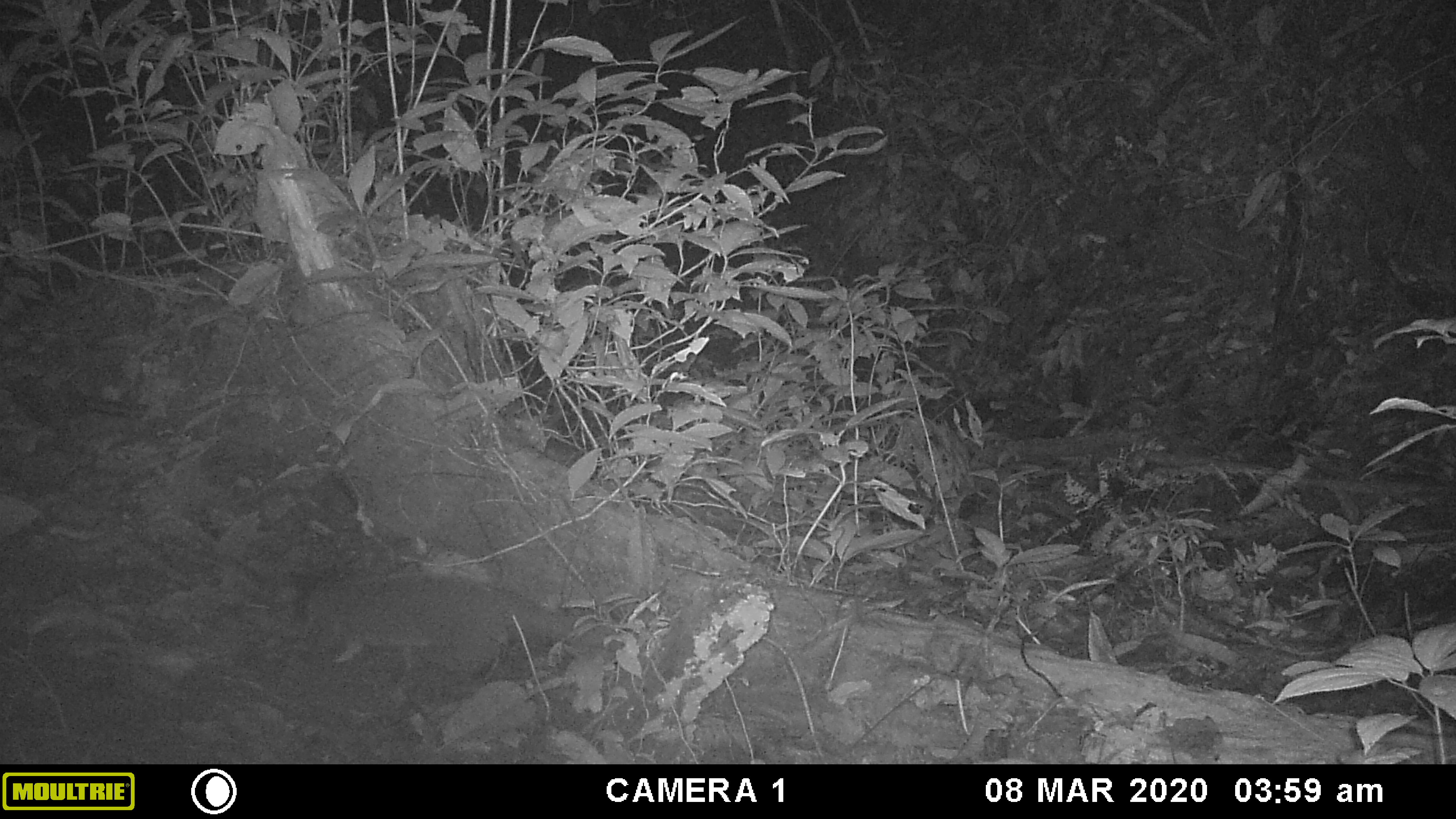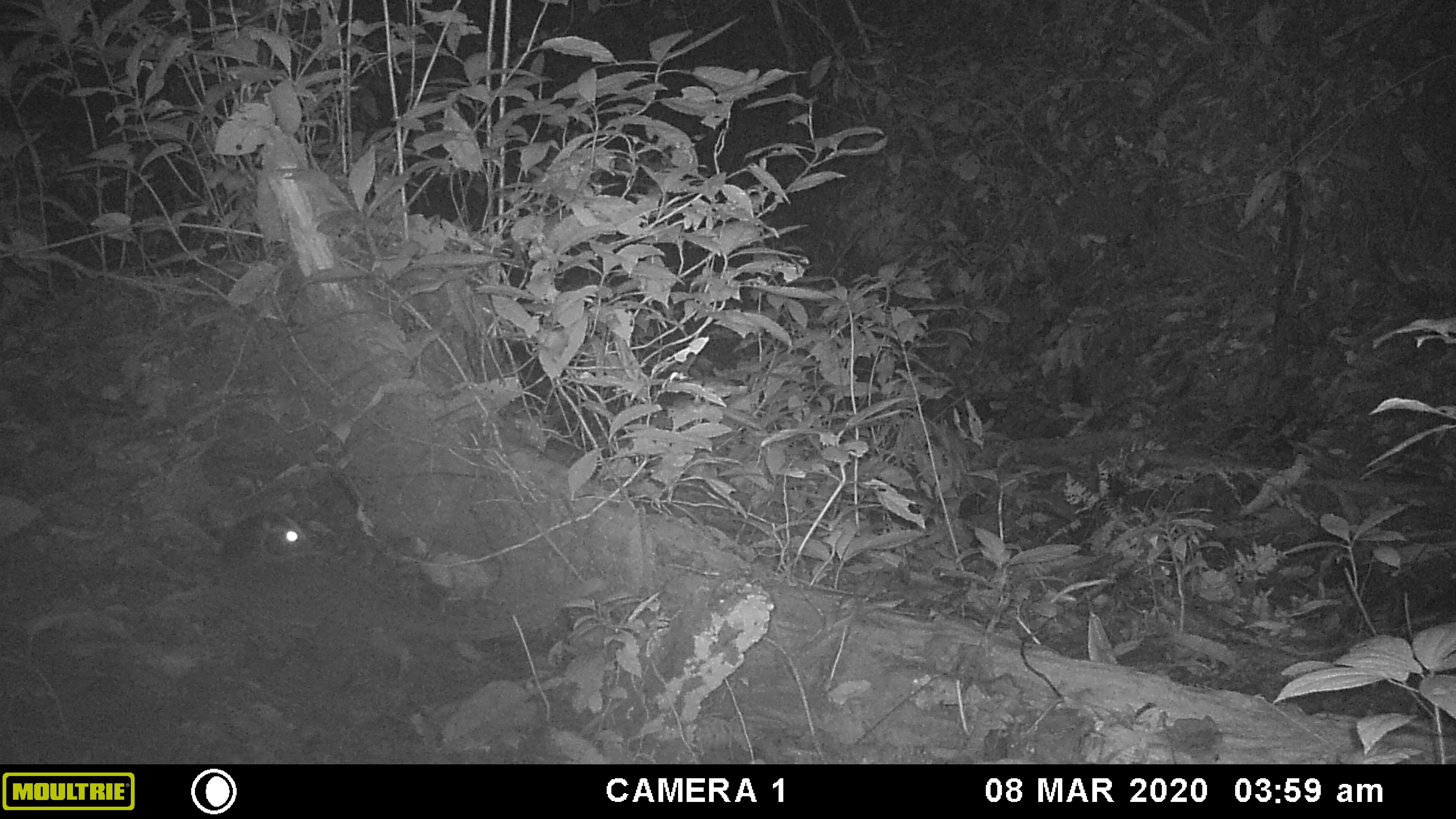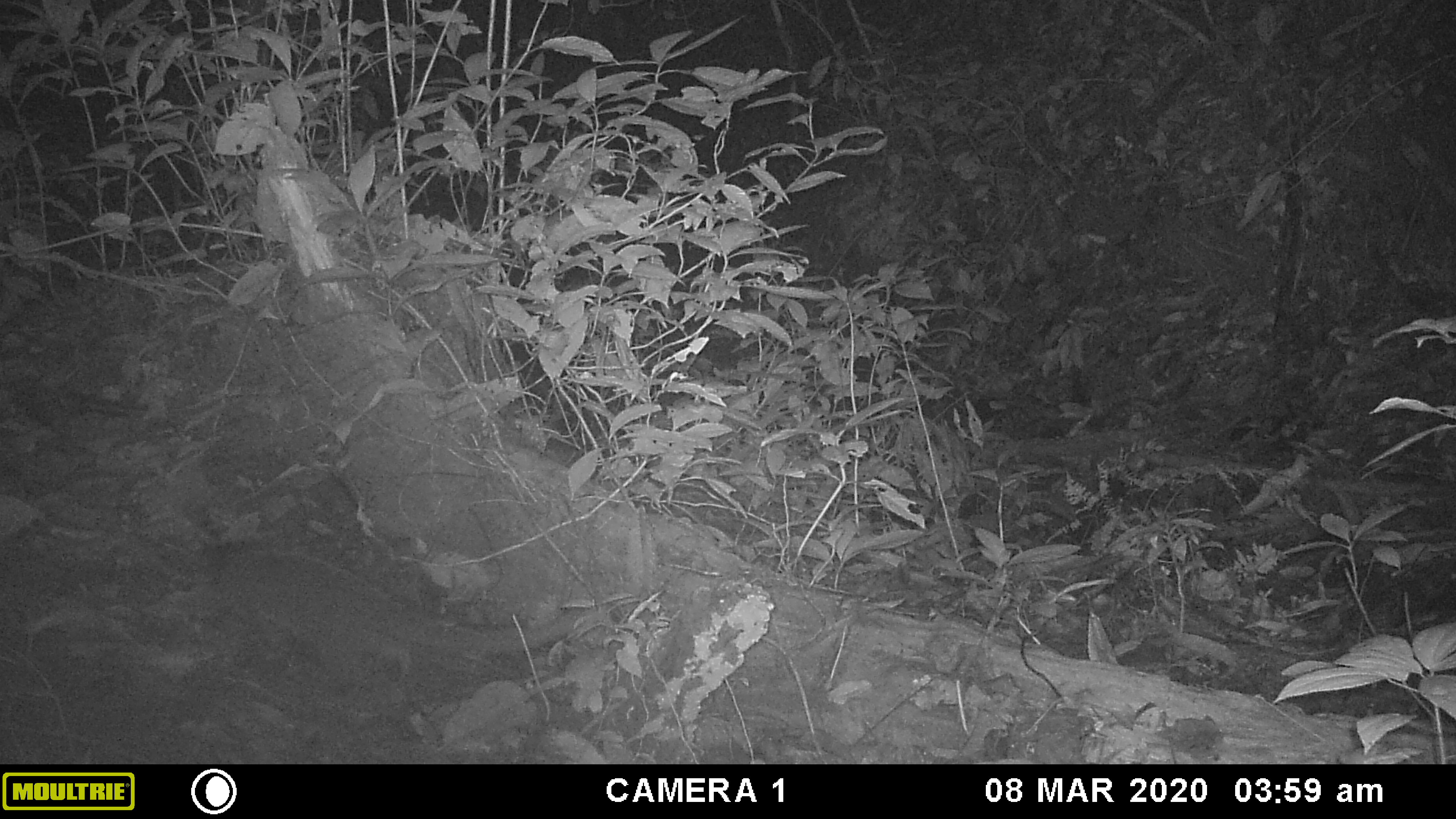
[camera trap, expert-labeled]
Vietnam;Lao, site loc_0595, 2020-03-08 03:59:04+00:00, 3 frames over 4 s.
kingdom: Animalia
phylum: Chordata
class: Mammalia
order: Carnivora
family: Viverridae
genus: Paguma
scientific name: Paguma larvata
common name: masked palm civet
Masked palm civet (Paguma larvata). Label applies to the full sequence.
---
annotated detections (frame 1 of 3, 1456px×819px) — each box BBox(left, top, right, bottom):
masked palm civet: BBox(294, 558, 636, 682)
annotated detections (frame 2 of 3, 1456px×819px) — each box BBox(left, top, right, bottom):
masked palm civet: BBox(206, 507, 610, 687)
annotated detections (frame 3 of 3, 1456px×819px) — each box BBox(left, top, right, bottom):
masked palm civet: BBox(213, 540, 598, 692)